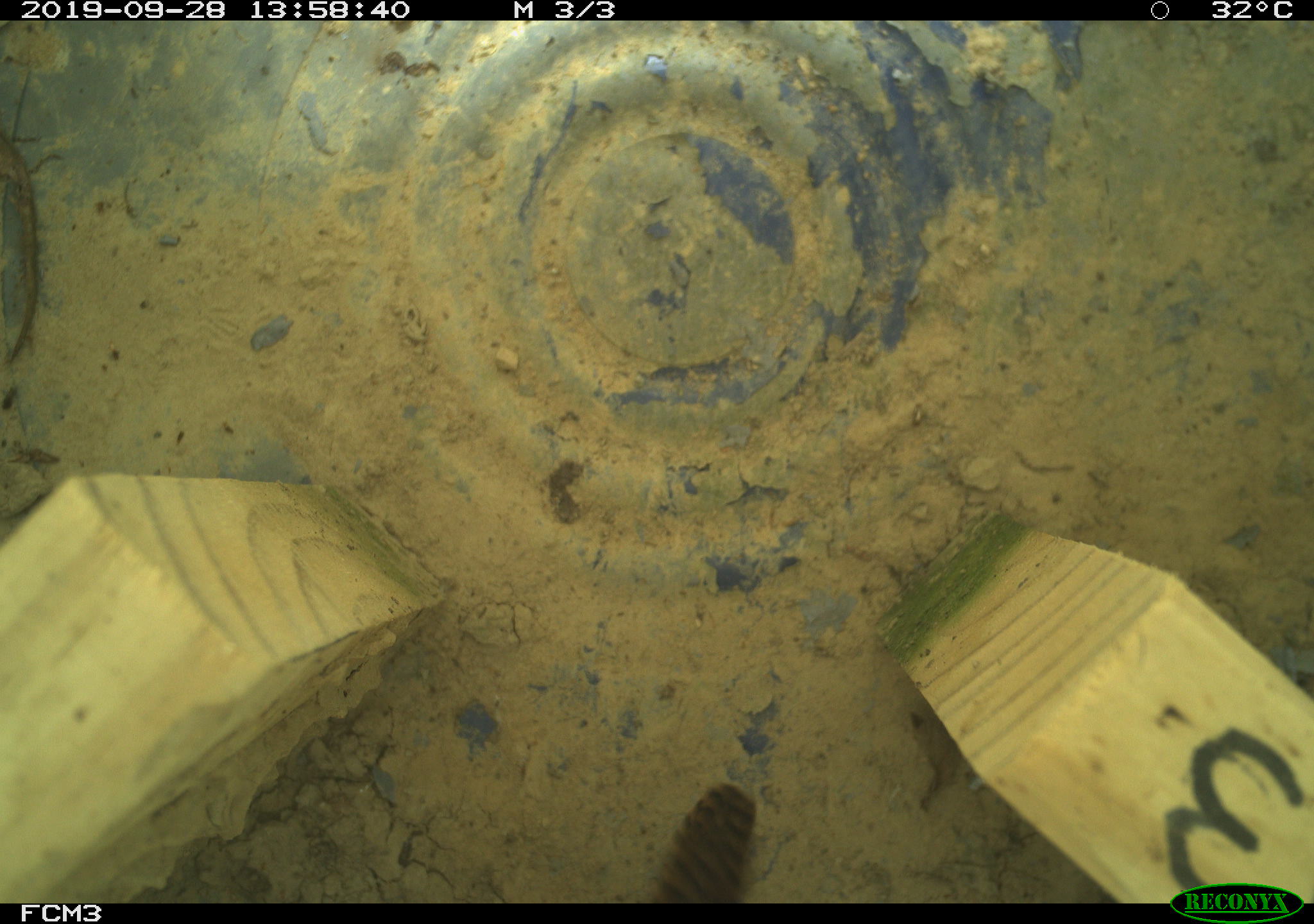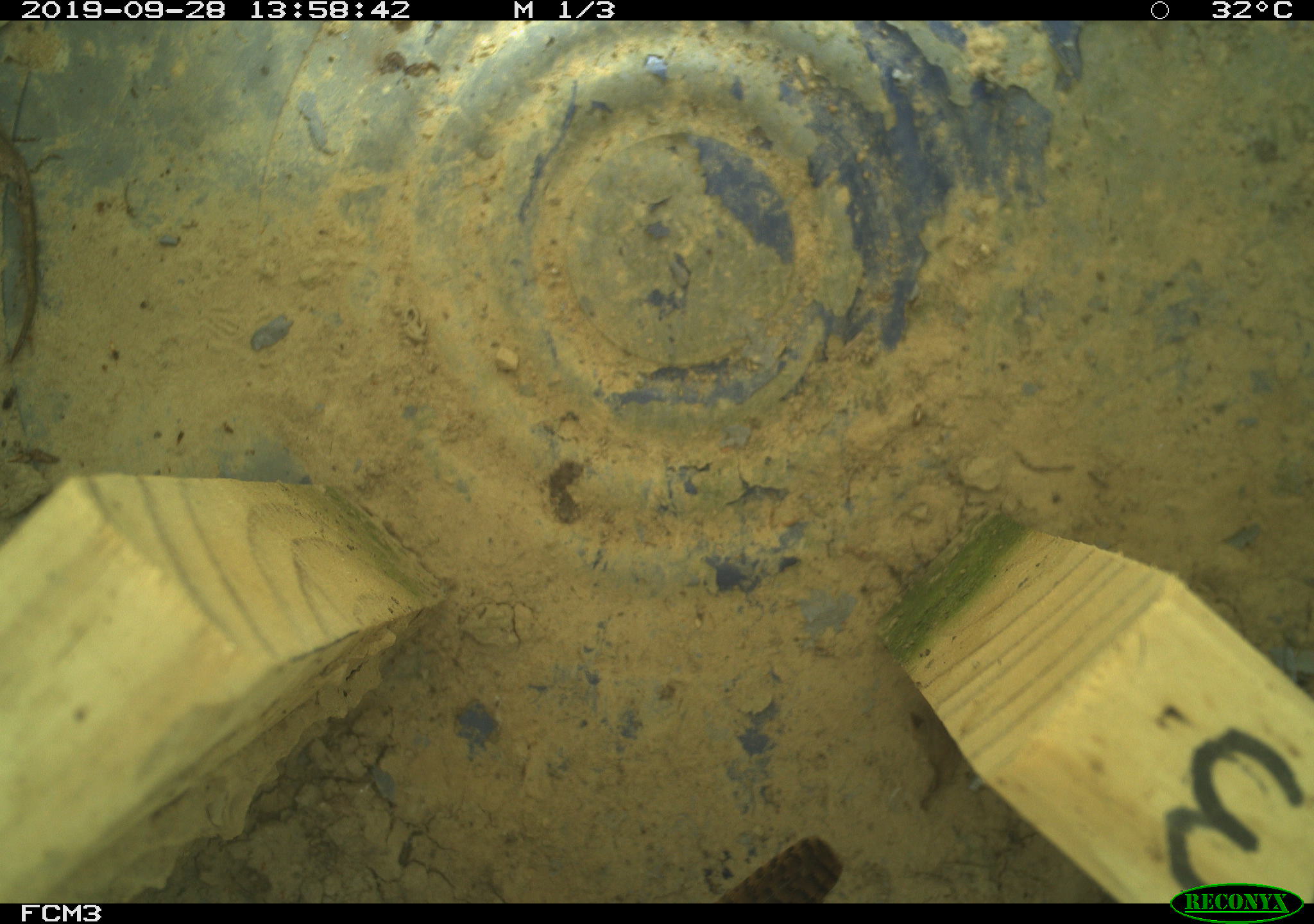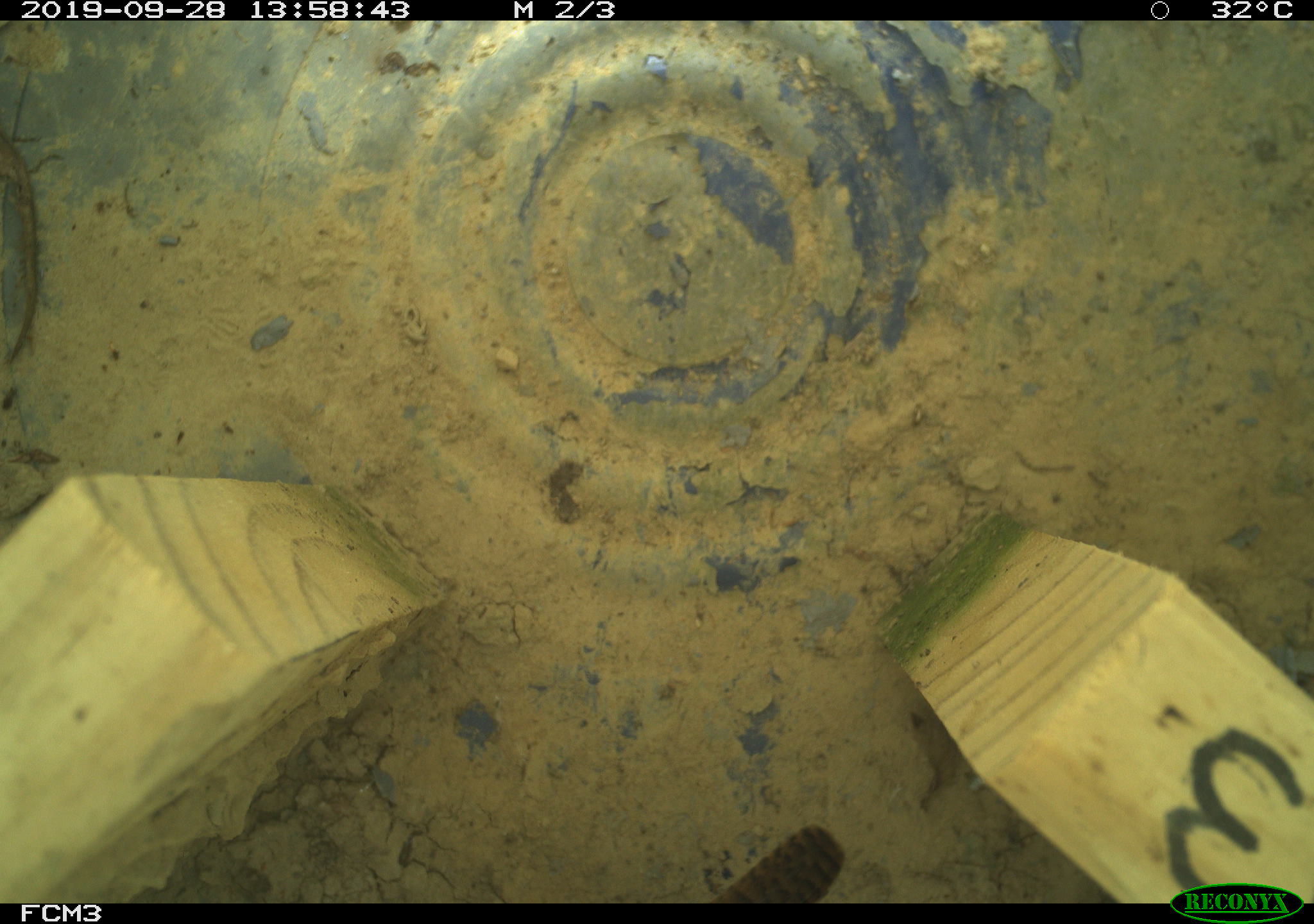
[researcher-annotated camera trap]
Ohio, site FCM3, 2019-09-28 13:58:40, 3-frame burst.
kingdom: Animalia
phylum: Chordata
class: Aves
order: Passeriformes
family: Troglodytidae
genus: Troglodytes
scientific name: Troglodytes aedon aedon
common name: northern house wren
Northern house wren (Troglodytes aedon aedon).